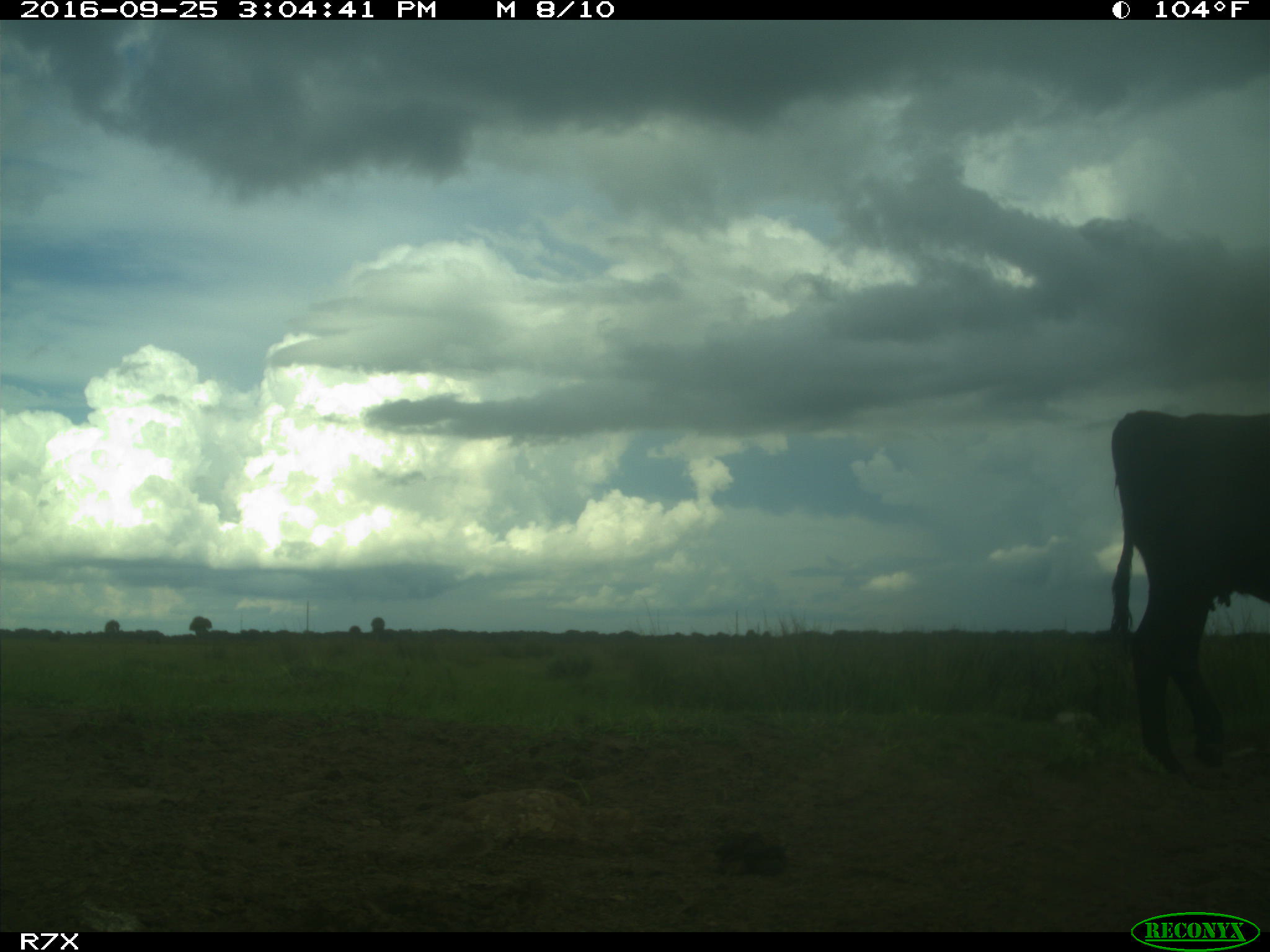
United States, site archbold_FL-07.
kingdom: Animalia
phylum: Chordata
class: Mammalia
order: Artiodactyla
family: Bovidae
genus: Bos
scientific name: Bos taurus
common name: domestic cow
Bos taurus (domestic cow).